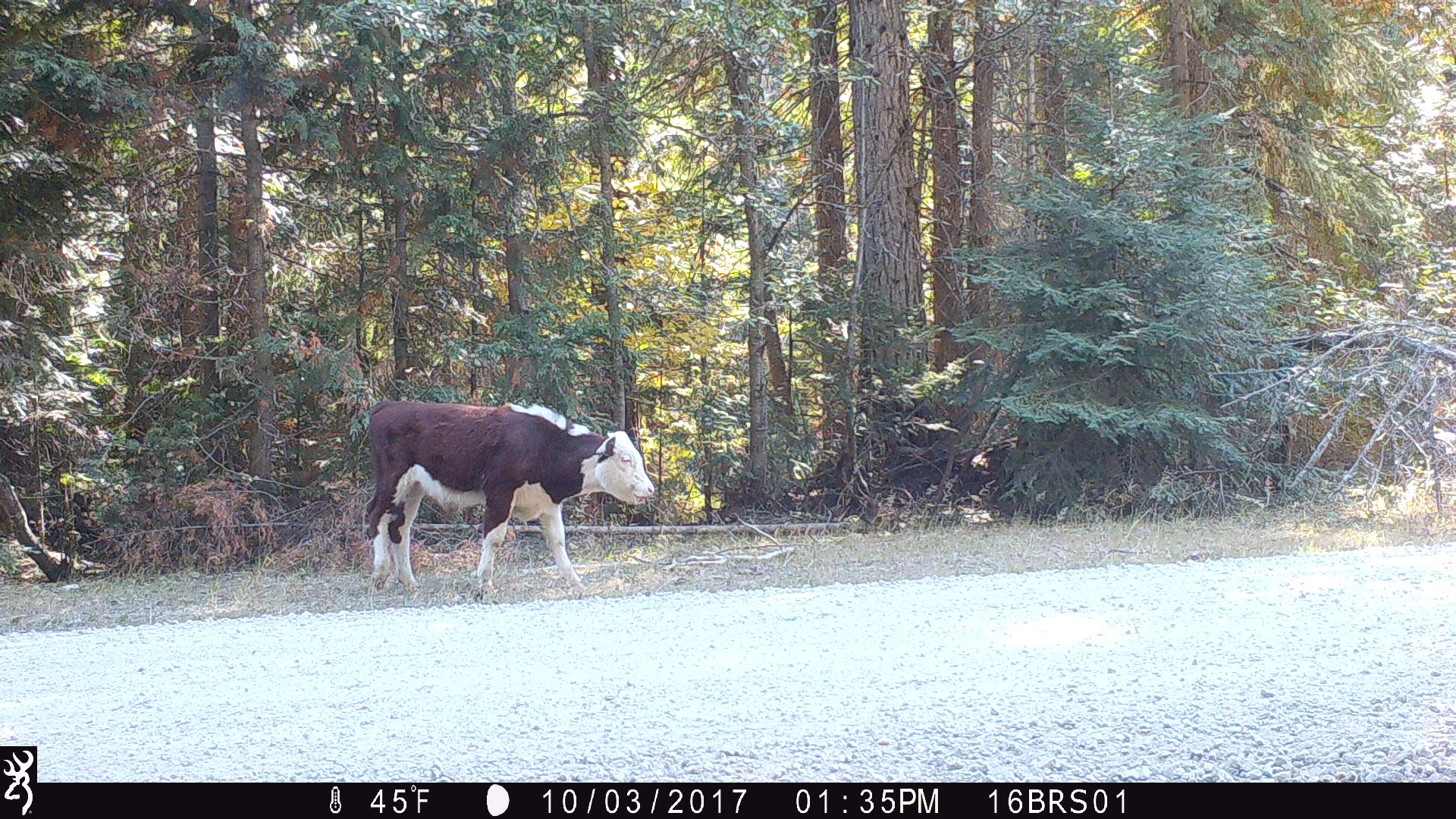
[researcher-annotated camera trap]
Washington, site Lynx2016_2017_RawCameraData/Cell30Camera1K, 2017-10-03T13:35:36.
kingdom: Animalia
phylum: Chordata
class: Mammalia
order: Artiodactyla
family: Bovidae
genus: Bos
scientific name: Bos taurus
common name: domestic cattle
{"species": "domestic cattle (Bos taurus)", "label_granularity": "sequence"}